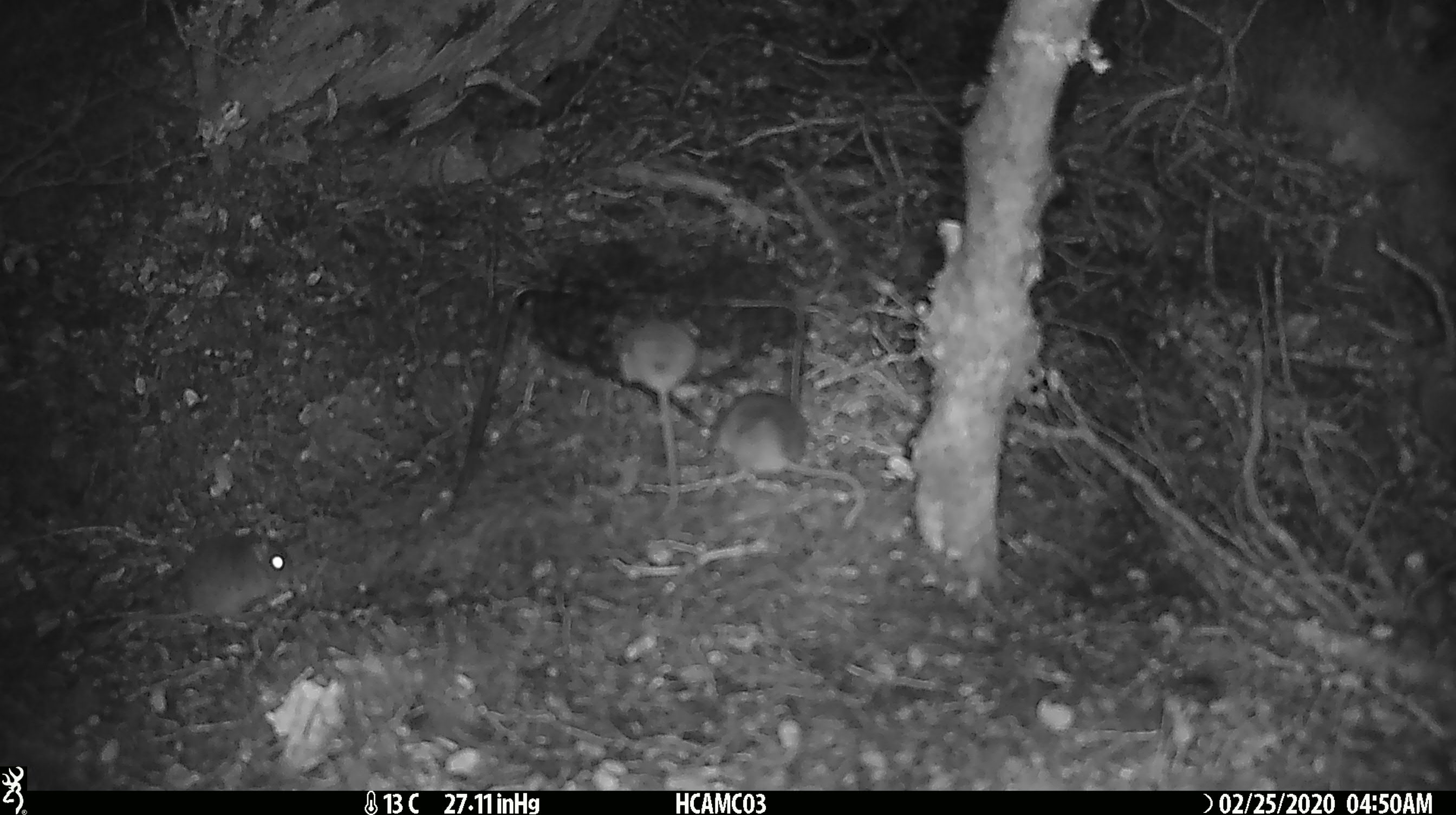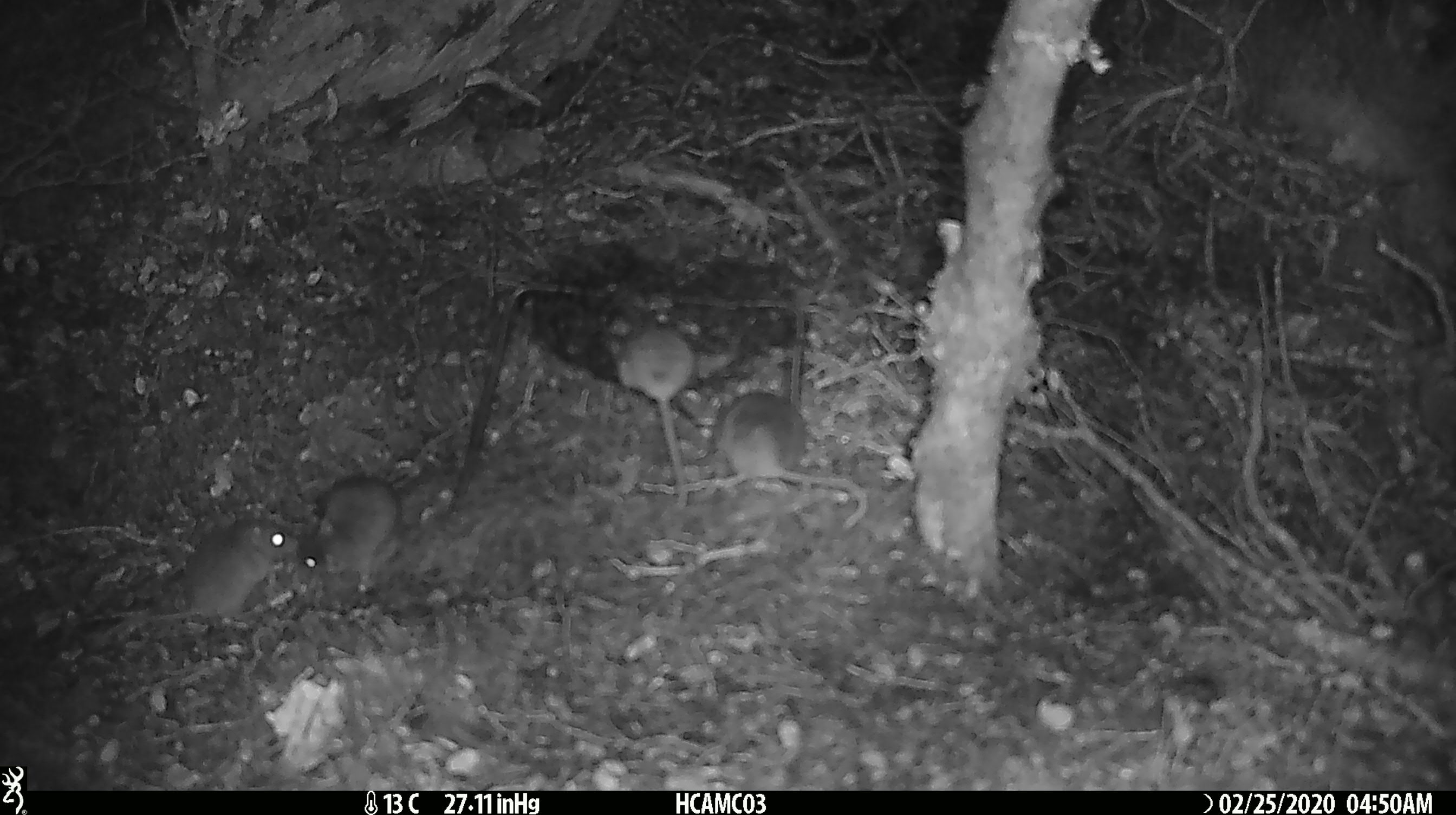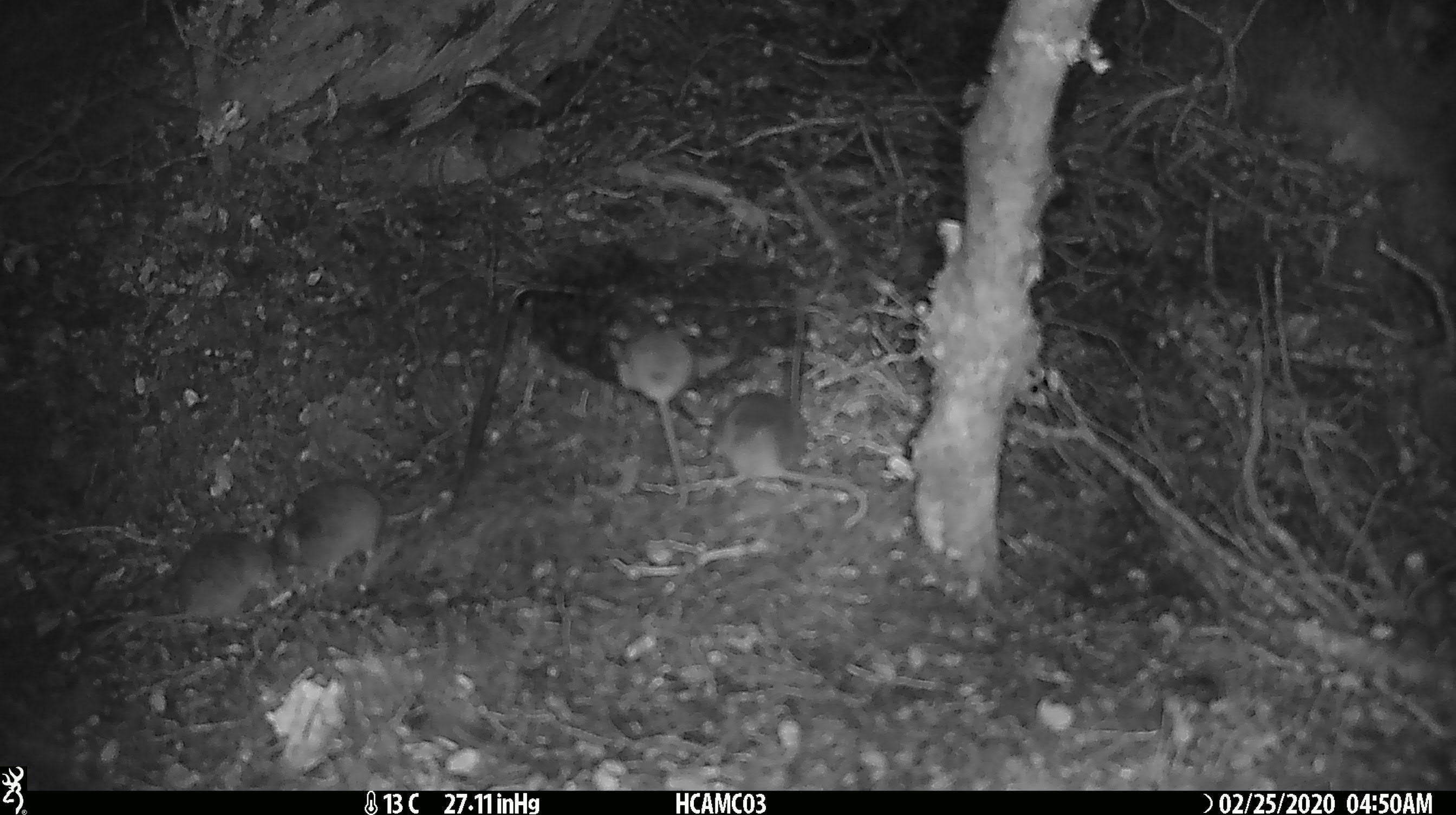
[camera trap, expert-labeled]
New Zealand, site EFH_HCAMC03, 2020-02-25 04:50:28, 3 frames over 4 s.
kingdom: Animalia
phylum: Chordata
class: Mammalia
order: Rodentia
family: Muridae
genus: Mus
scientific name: Mus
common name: mouse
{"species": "mouse (Mus)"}